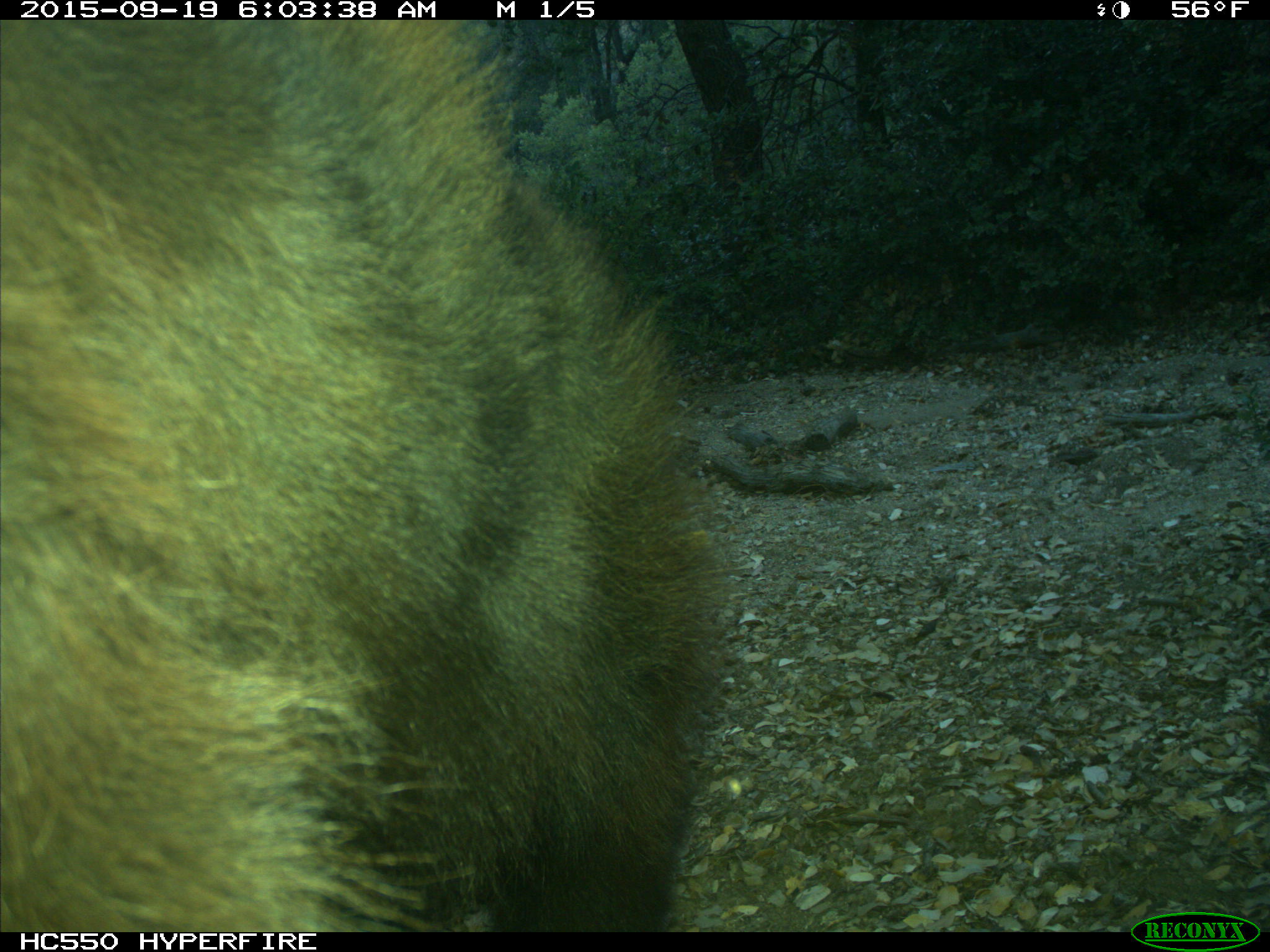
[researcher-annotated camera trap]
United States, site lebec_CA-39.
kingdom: Animalia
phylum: Chordata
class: Mammalia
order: Carnivora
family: Ursidae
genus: Ursus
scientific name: Ursus americanus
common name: american black bear